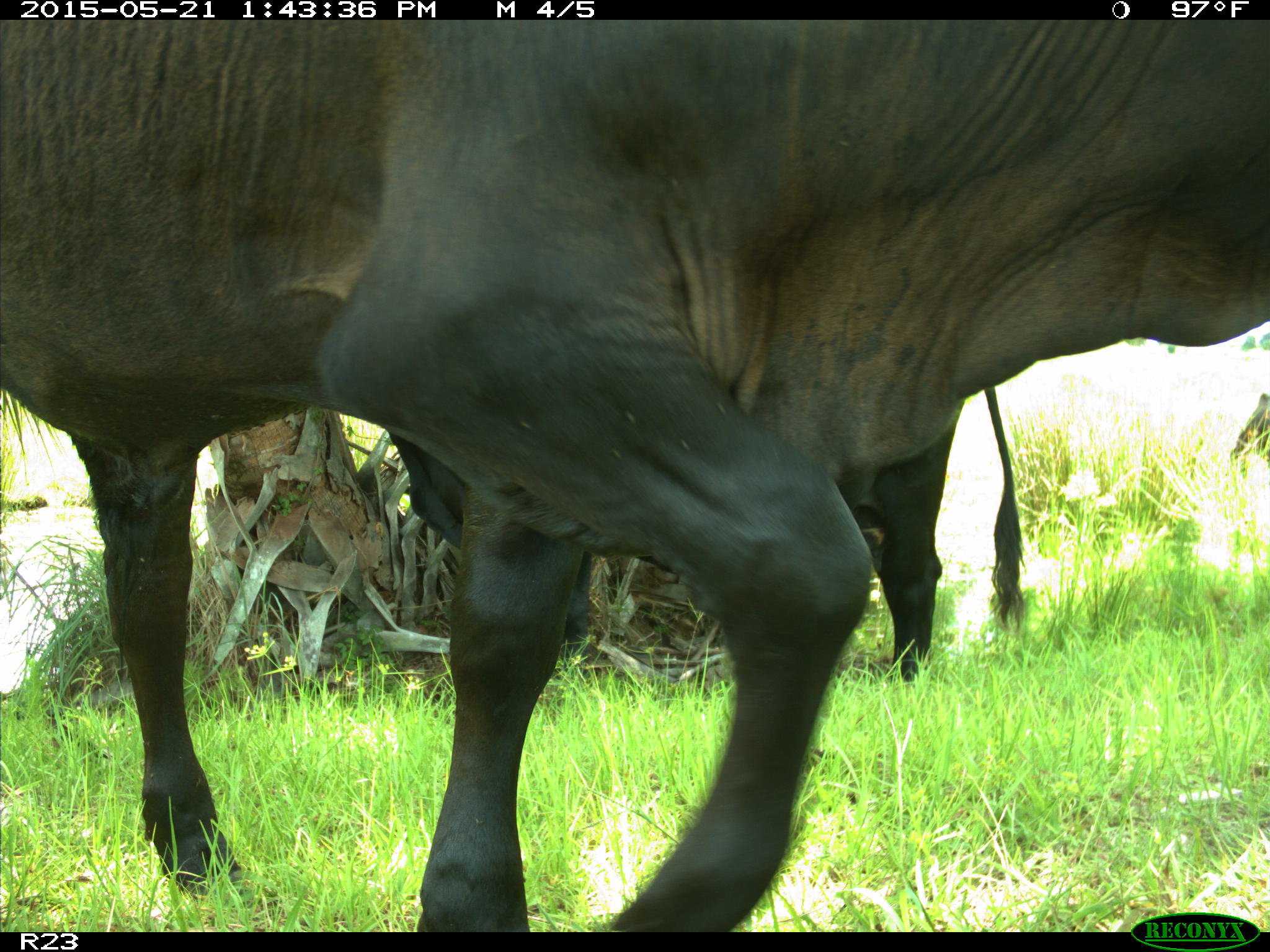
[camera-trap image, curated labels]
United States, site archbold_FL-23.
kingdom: Animalia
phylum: Chordata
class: Mammalia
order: Artiodactyla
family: Bovidae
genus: Bos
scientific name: Bos taurus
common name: domestic cow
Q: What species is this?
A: Bos taurus (domestic cow).